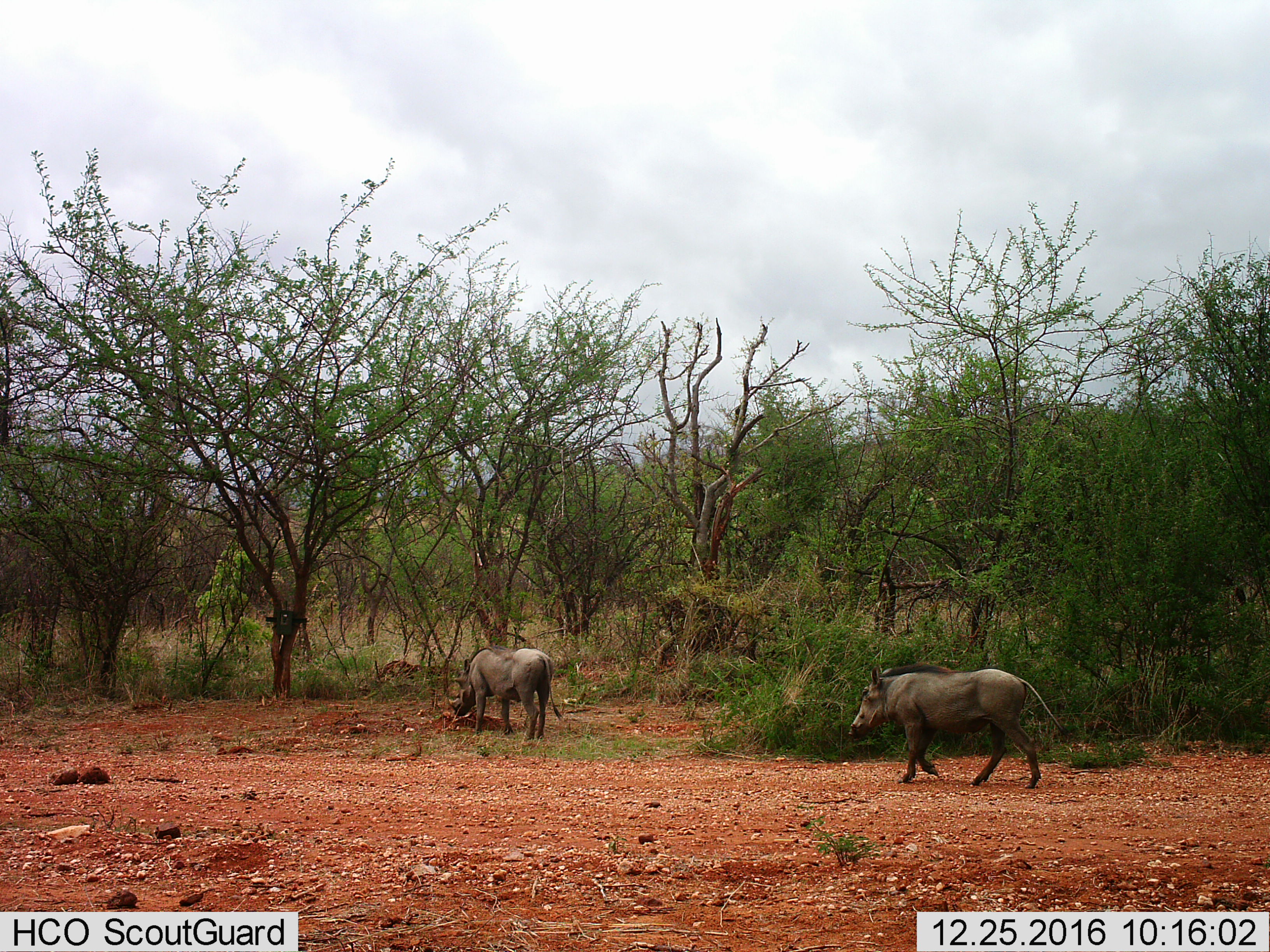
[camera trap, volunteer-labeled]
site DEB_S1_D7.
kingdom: Animalia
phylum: Chordata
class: Mammalia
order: Artiodactyla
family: Suidae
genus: Phacochoerus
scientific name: Phacochoerus africanus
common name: warthog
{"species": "warthog (Phacochoerus africanus)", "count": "2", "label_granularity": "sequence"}